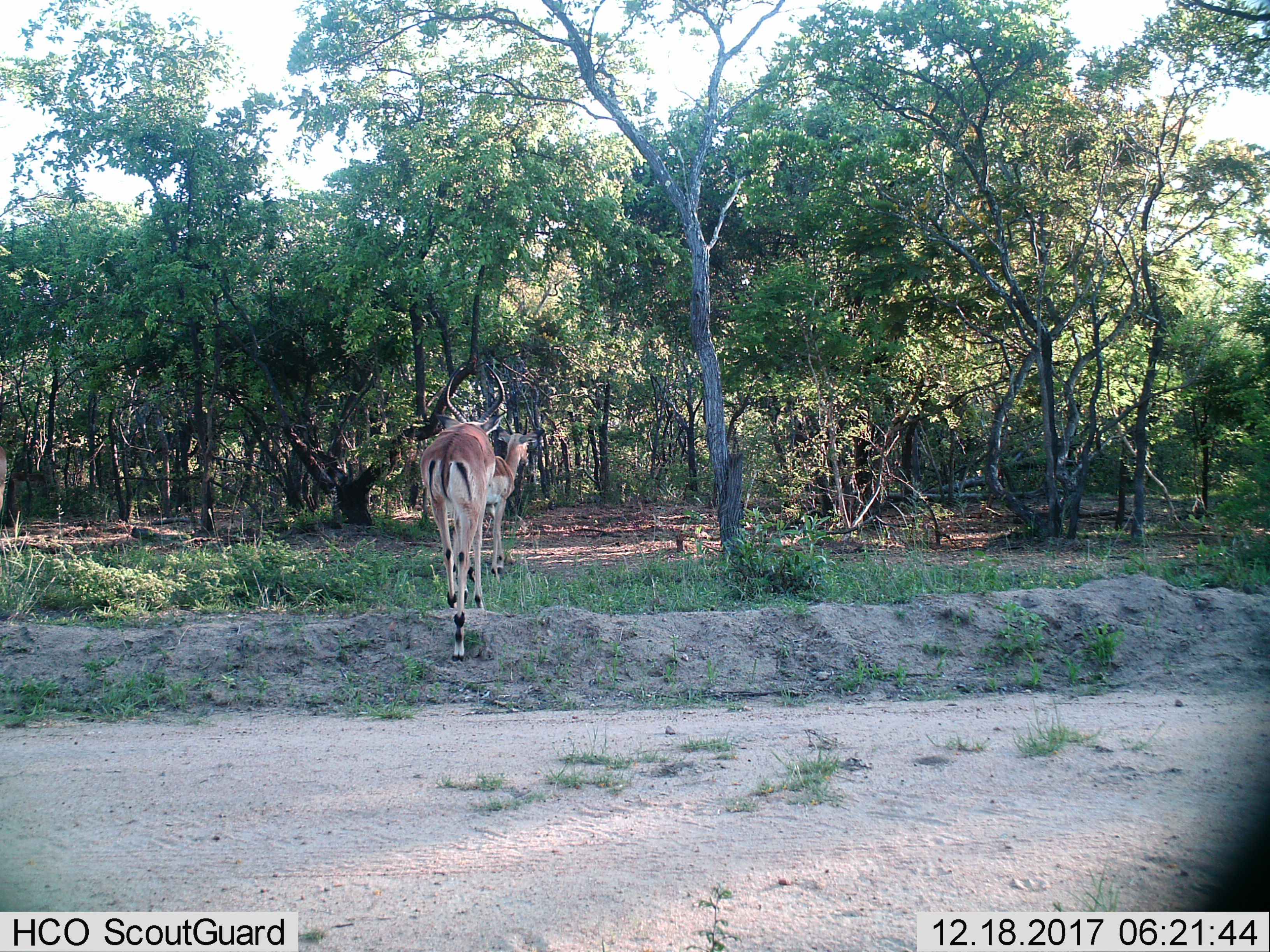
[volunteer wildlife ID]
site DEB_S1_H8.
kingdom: Animalia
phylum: Chordata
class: Mammalia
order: Artiodactyla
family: Bovidae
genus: Aepyceros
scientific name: Aepyceros melampus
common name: impala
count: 2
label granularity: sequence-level